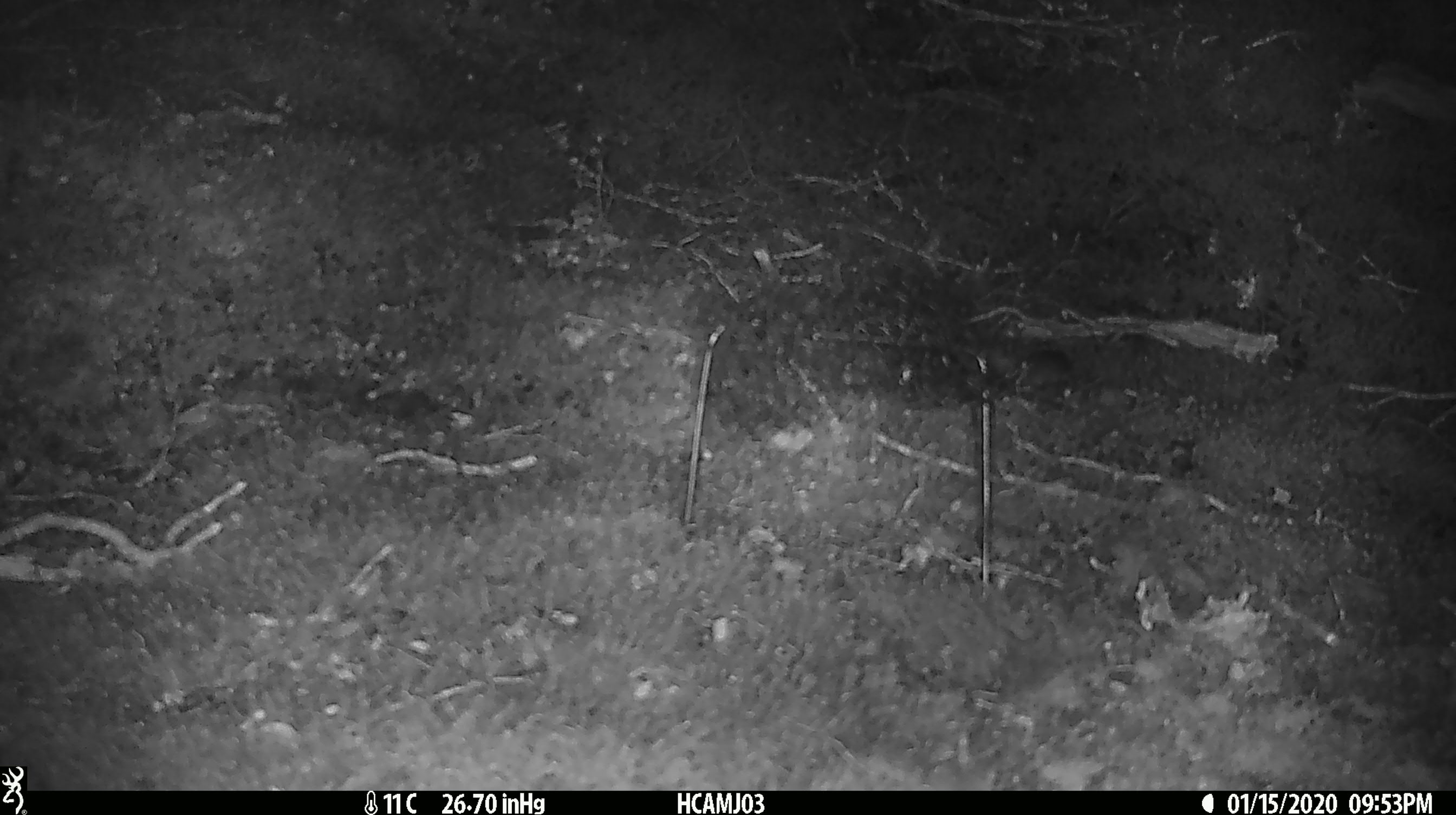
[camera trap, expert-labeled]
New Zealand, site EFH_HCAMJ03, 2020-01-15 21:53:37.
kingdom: Animalia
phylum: Chordata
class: Mammalia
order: Rodentia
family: Muridae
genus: Mus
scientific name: Mus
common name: mouse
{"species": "mouse (Mus)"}